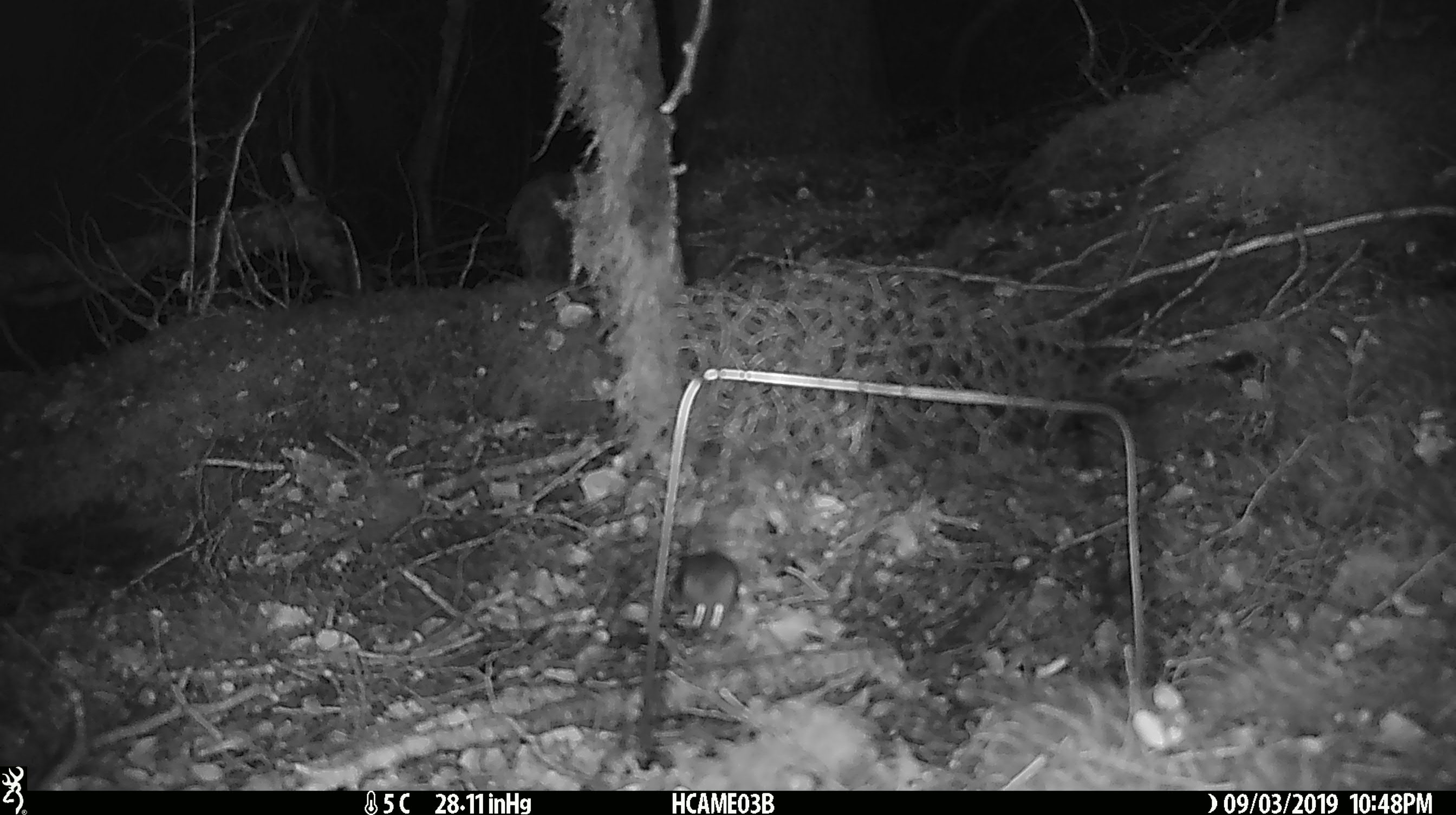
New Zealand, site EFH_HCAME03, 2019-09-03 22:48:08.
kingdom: Animalia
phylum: Chordata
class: Mammalia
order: Rodentia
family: Muridae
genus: Mus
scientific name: Mus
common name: mouse